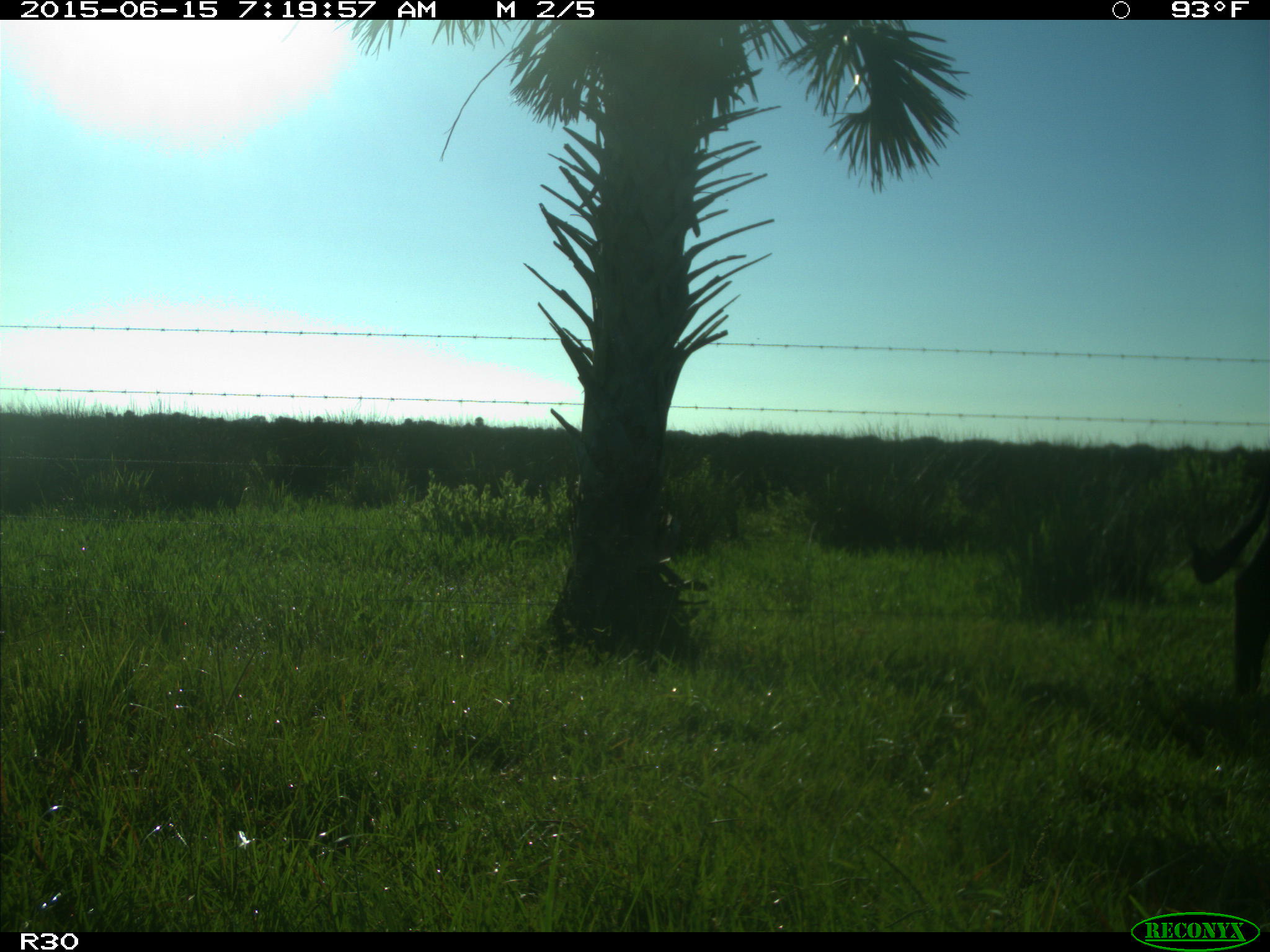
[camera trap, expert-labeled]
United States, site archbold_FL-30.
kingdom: Animalia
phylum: Chordata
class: Mammalia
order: Artiodactyla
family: Bovidae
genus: Bos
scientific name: Bos taurus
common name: domestic cow